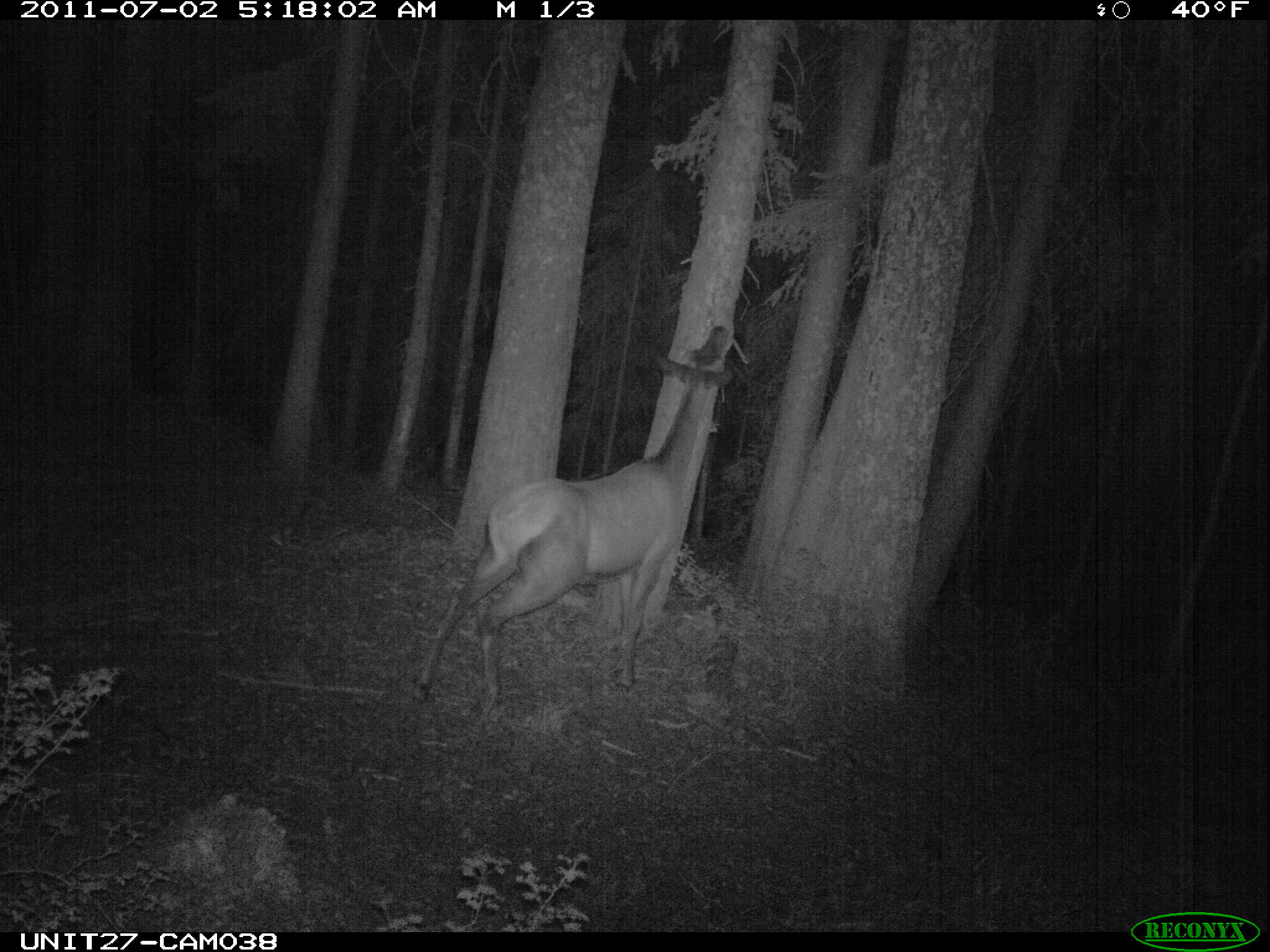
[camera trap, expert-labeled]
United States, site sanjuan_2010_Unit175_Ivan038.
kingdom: Animalia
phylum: Chordata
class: Mammalia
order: Artiodactyla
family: Cervidae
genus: Cervus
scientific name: Cervus elaphus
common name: red deer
Cervus elaphus (red deer).